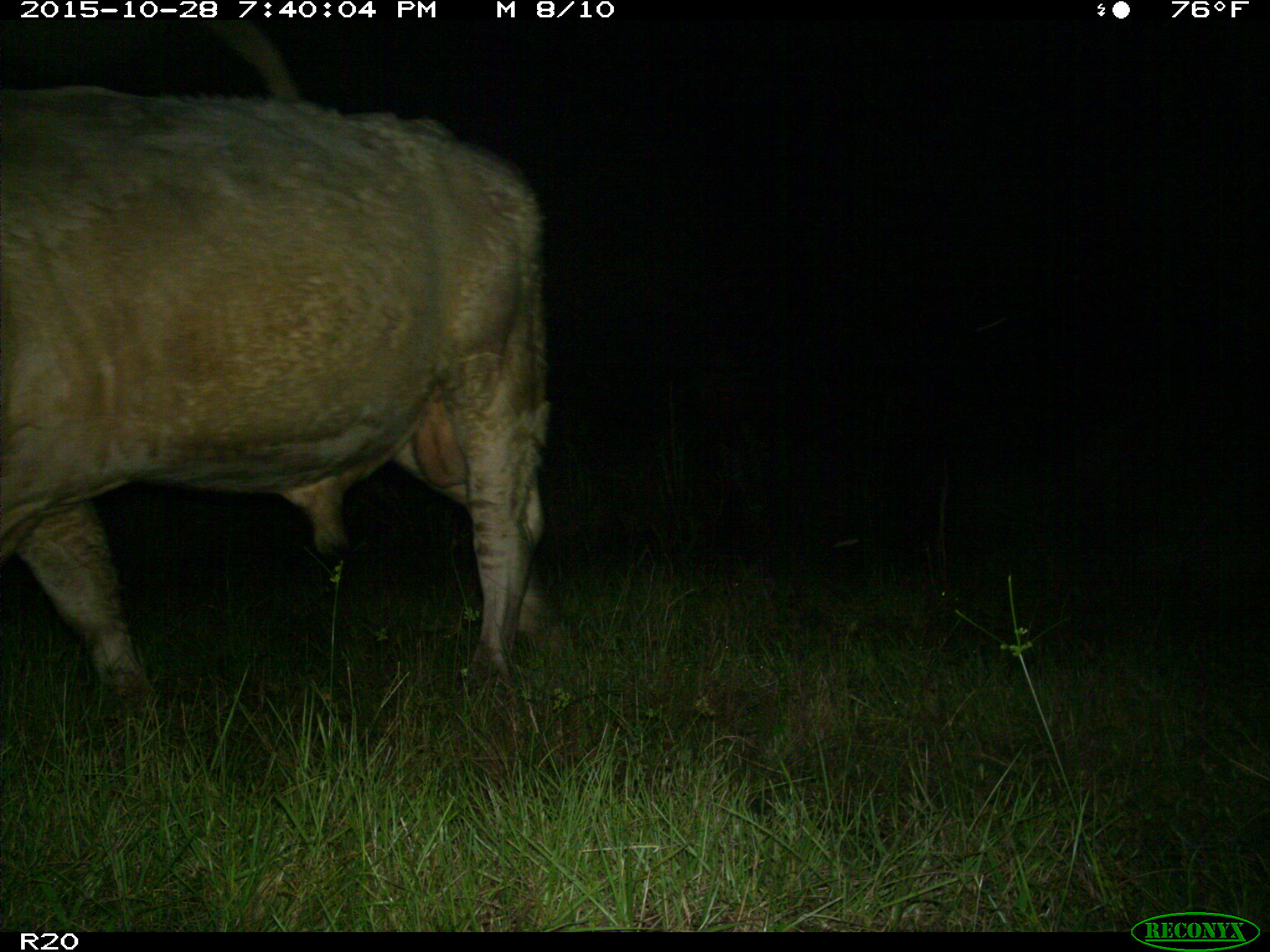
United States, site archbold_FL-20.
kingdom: Animalia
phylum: Chordata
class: Mammalia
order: Artiodactyla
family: Bovidae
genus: Bos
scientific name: Bos taurus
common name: domestic cow